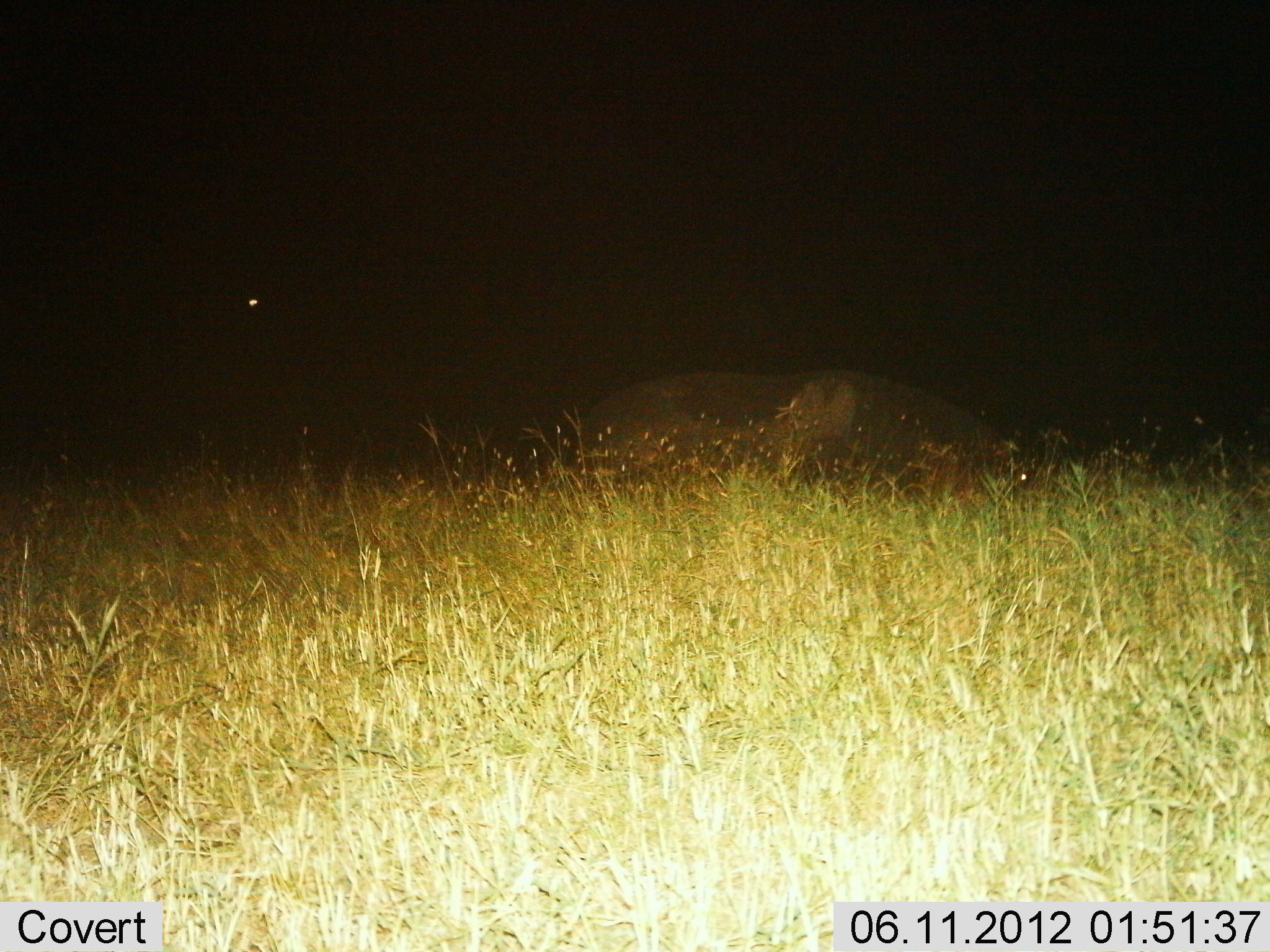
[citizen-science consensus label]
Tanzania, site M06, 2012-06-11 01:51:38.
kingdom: Animalia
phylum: Chordata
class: Mammalia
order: Artiodactyla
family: Hippopotamidae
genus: Hippopotamus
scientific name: Hippopotamus amphibius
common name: hippopotamus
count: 1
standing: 30%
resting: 30%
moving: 10%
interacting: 0%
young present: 0%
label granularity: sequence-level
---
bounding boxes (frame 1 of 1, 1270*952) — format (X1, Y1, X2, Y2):
animal: (573, 366, 1032, 551)